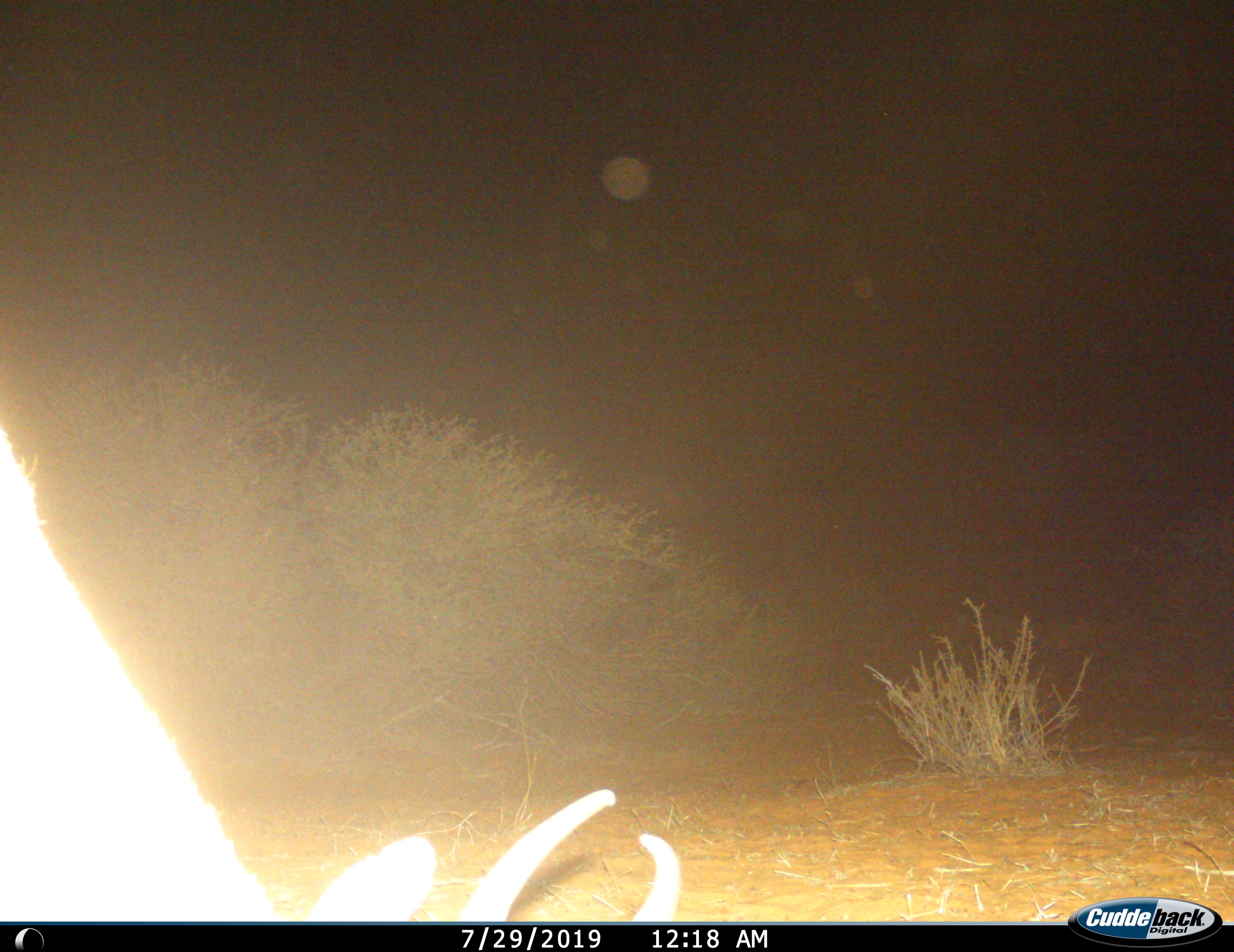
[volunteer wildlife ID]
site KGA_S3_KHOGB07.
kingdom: Animalia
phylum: Chordata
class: Mammalia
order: Artiodactyla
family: Bovidae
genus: Antidorcas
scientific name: Antidorcas marsupialis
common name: springbok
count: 1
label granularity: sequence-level